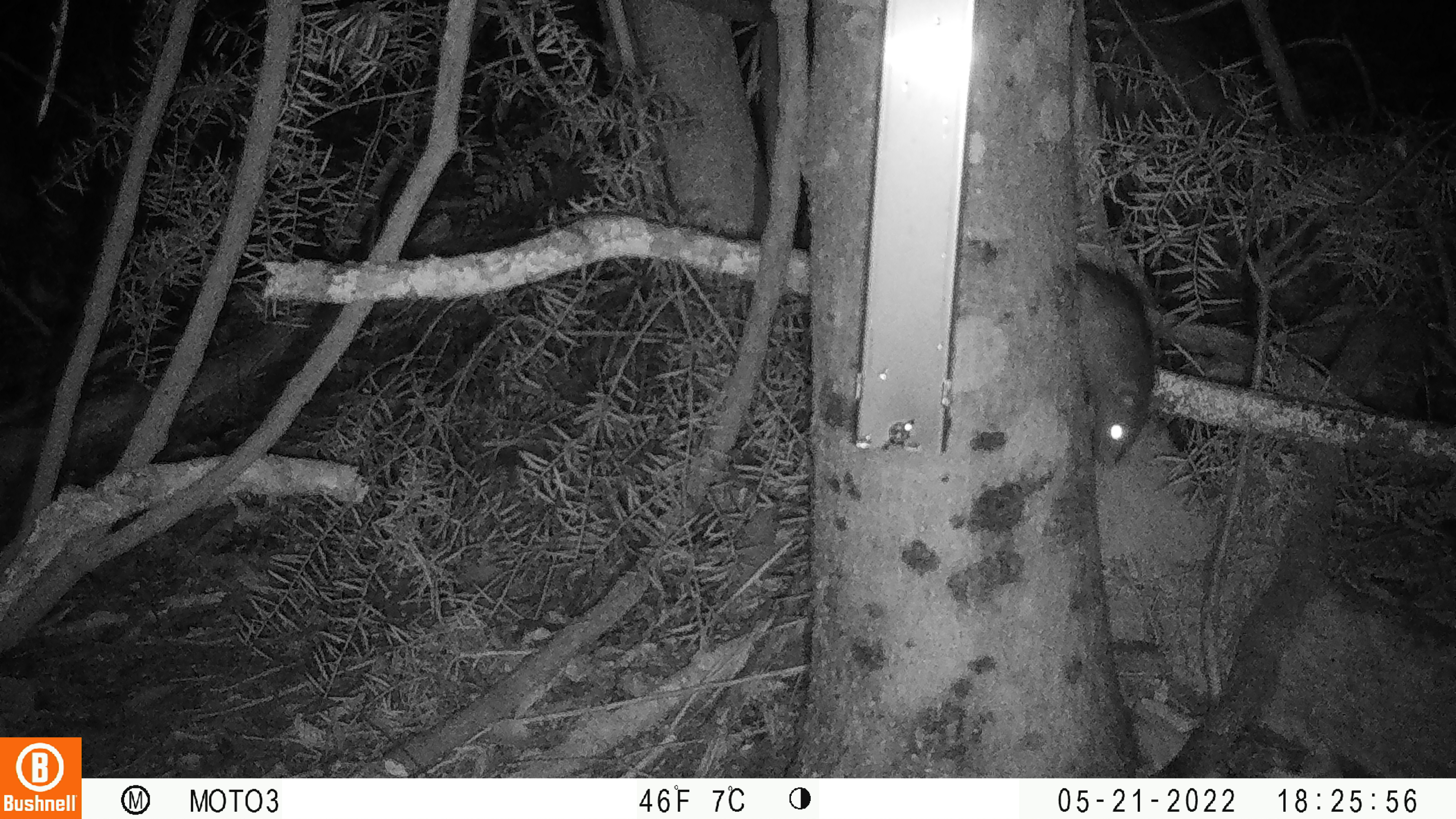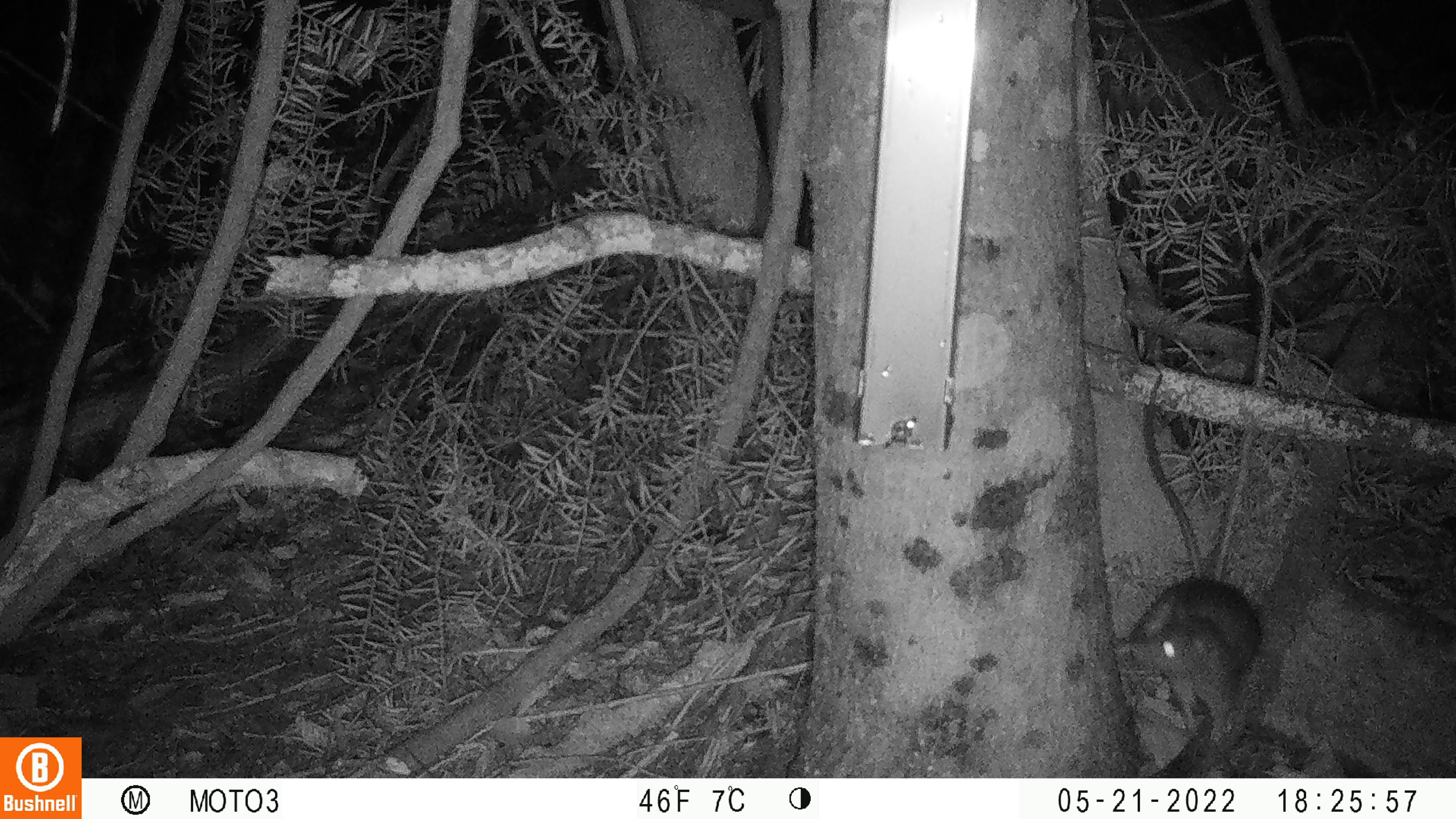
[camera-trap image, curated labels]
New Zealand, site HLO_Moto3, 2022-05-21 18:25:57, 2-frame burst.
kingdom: Animalia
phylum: Chordata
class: Mammalia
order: Rodentia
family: Muridae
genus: Rattus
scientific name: Rattus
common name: rat